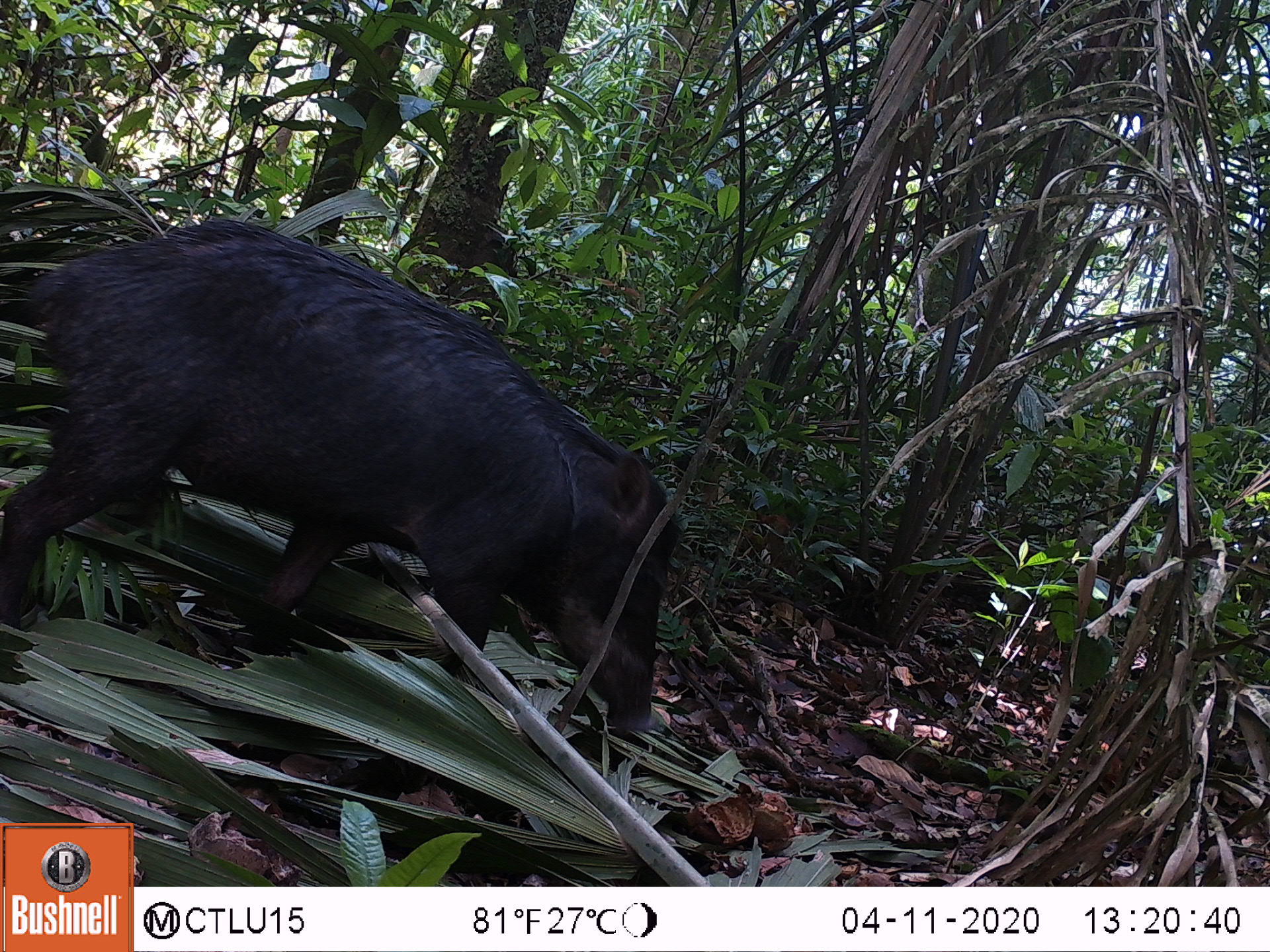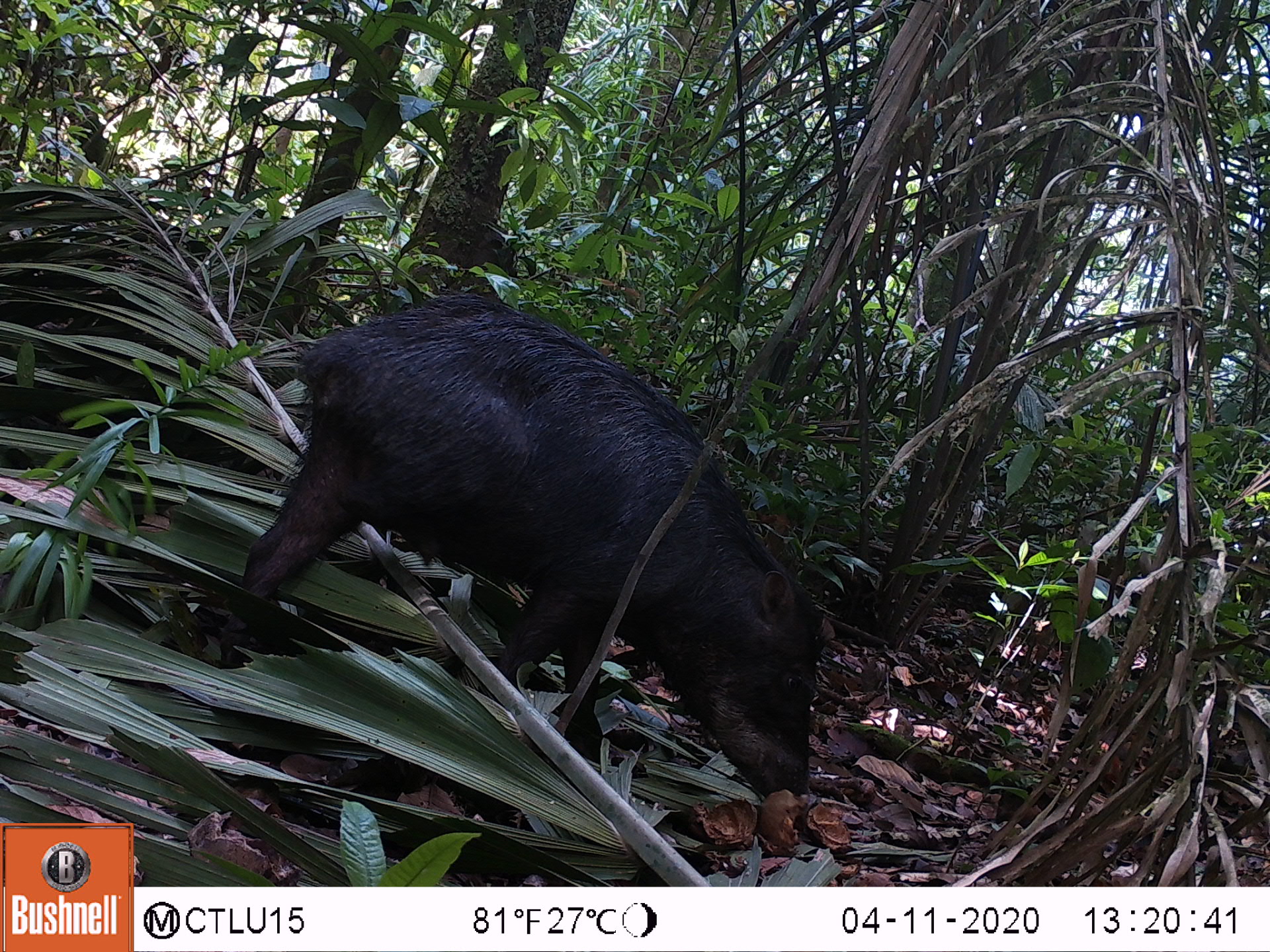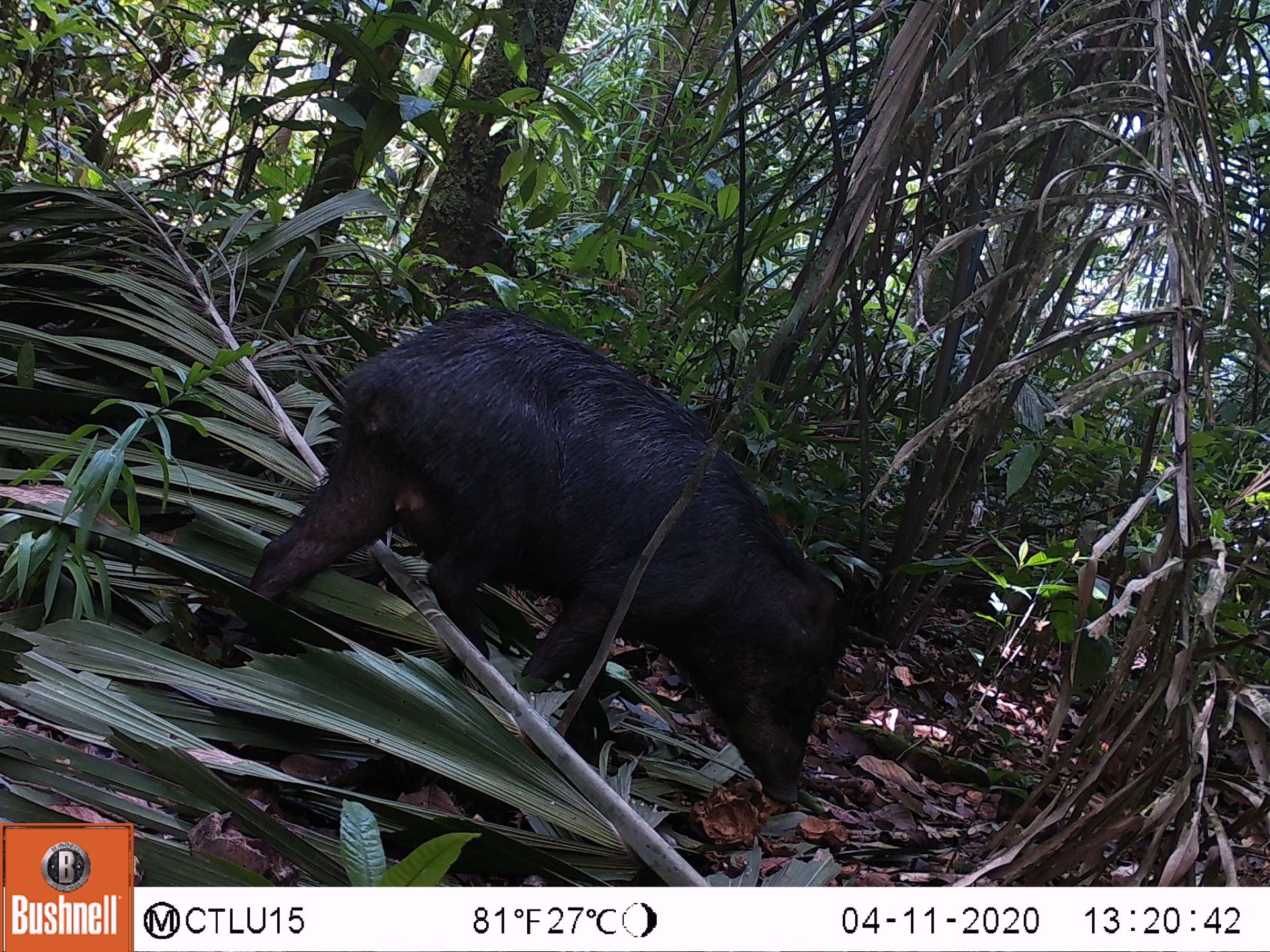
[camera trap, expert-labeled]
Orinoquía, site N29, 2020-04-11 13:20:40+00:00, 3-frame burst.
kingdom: Animalia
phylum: Chordata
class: Mammalia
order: Artiodactyla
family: Tayassuidae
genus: Tayassu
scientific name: Tayassu pecari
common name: white-lipped peccary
White-lipped peccary (Tayassu pecari).